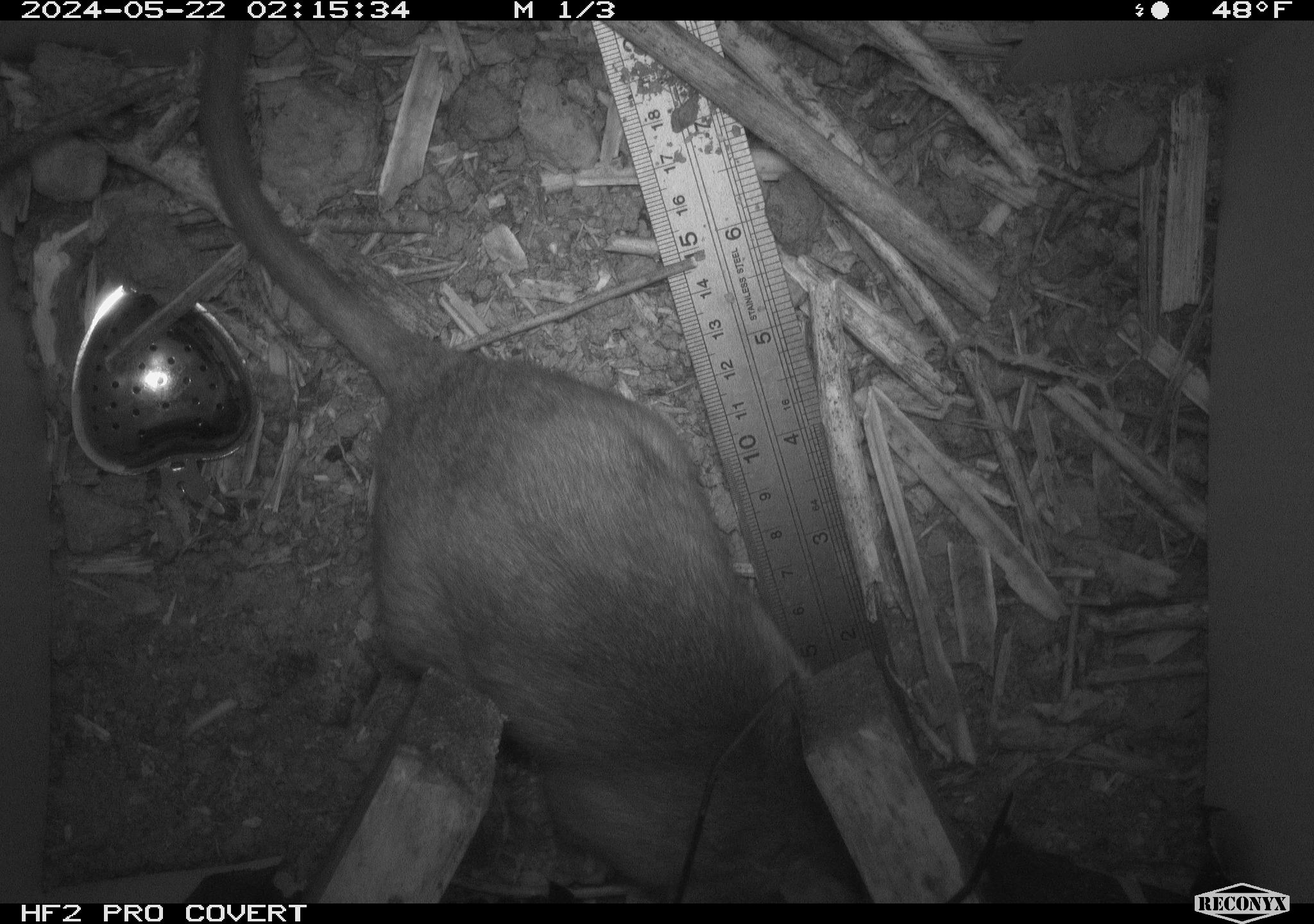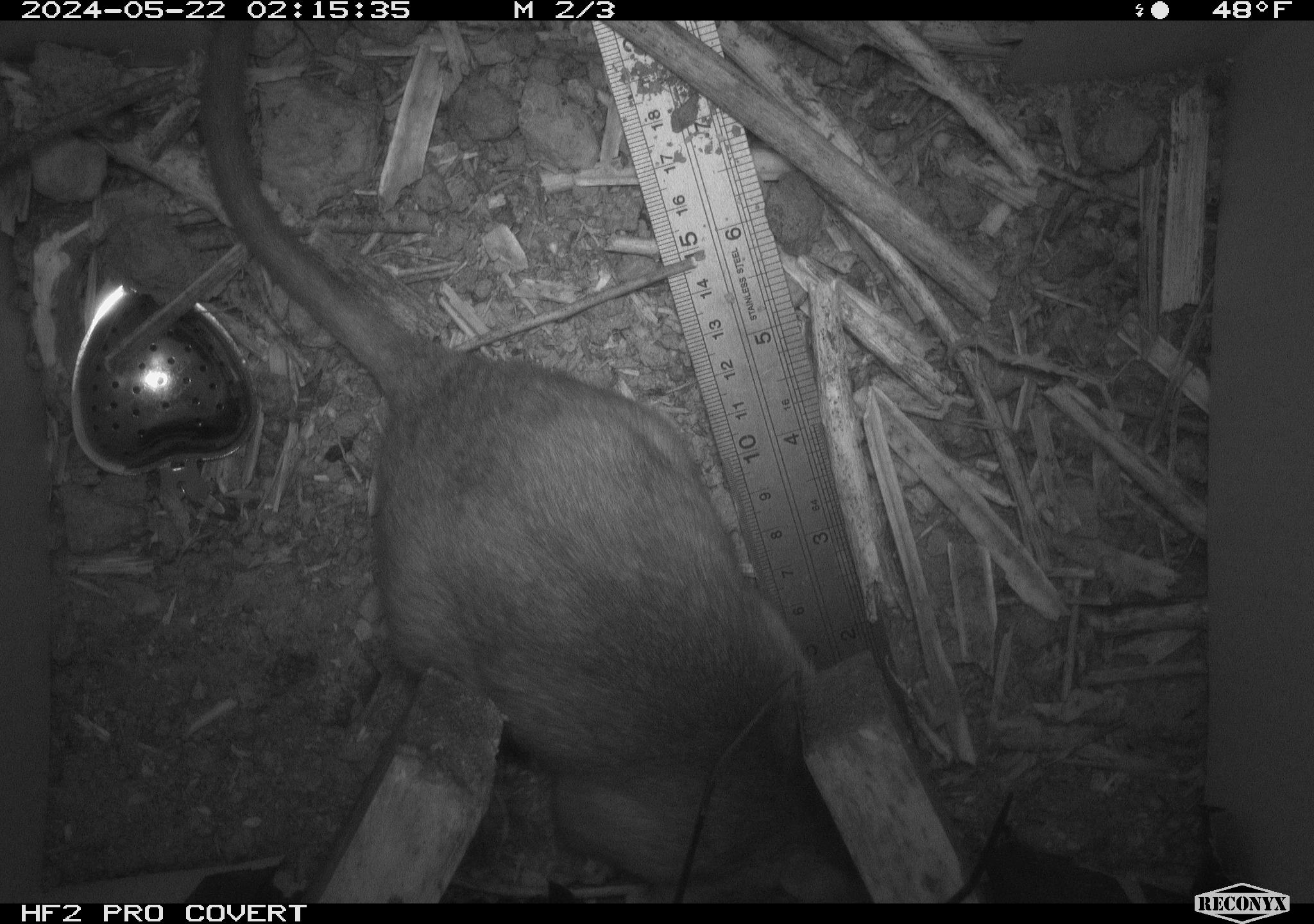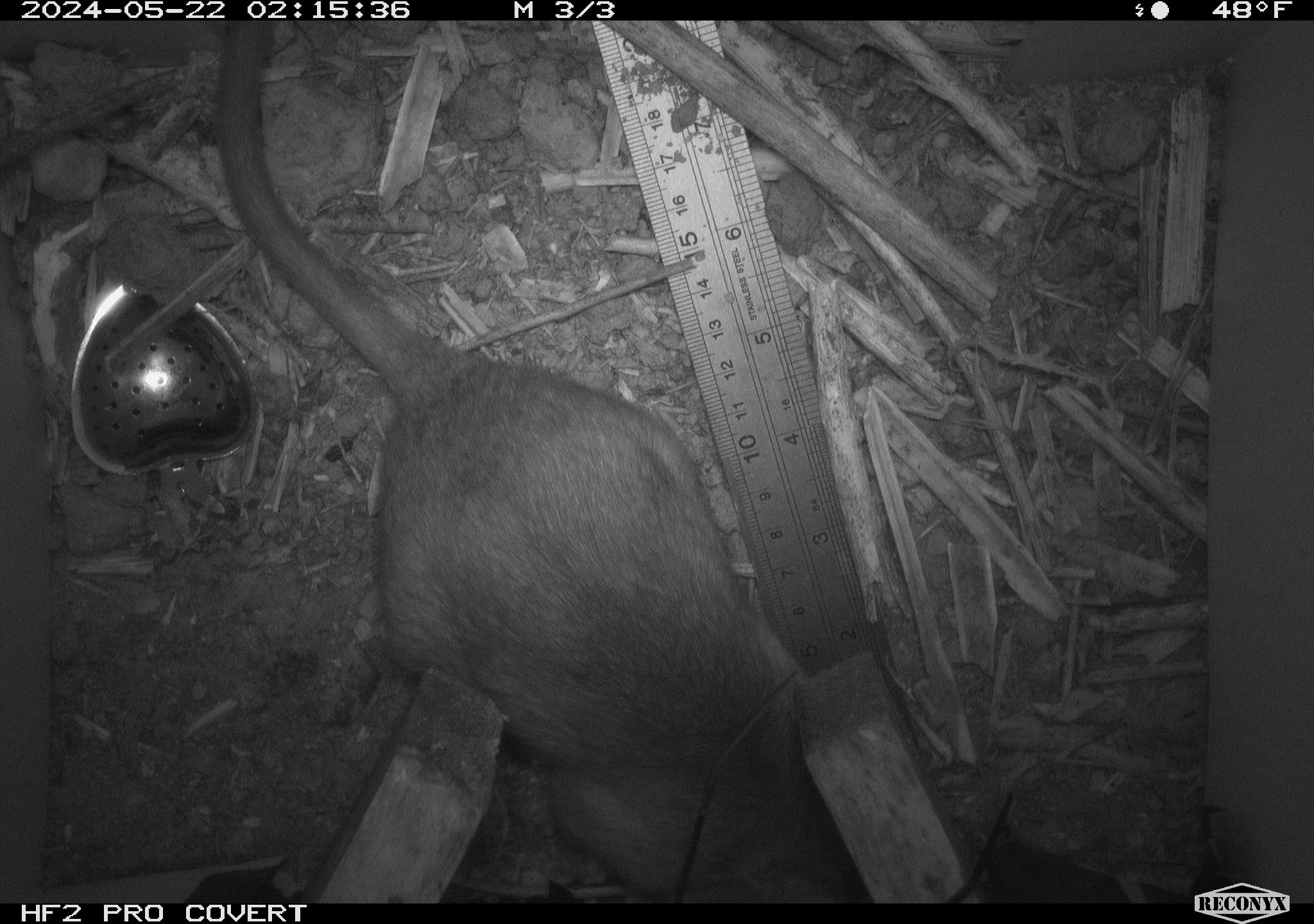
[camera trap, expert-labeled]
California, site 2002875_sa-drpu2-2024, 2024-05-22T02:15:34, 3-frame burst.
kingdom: Animalia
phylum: Chordata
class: Mammalia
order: Rodentia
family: Cricetidae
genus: Neotoma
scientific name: Neotoma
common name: pack rat or woodrat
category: neotoma species